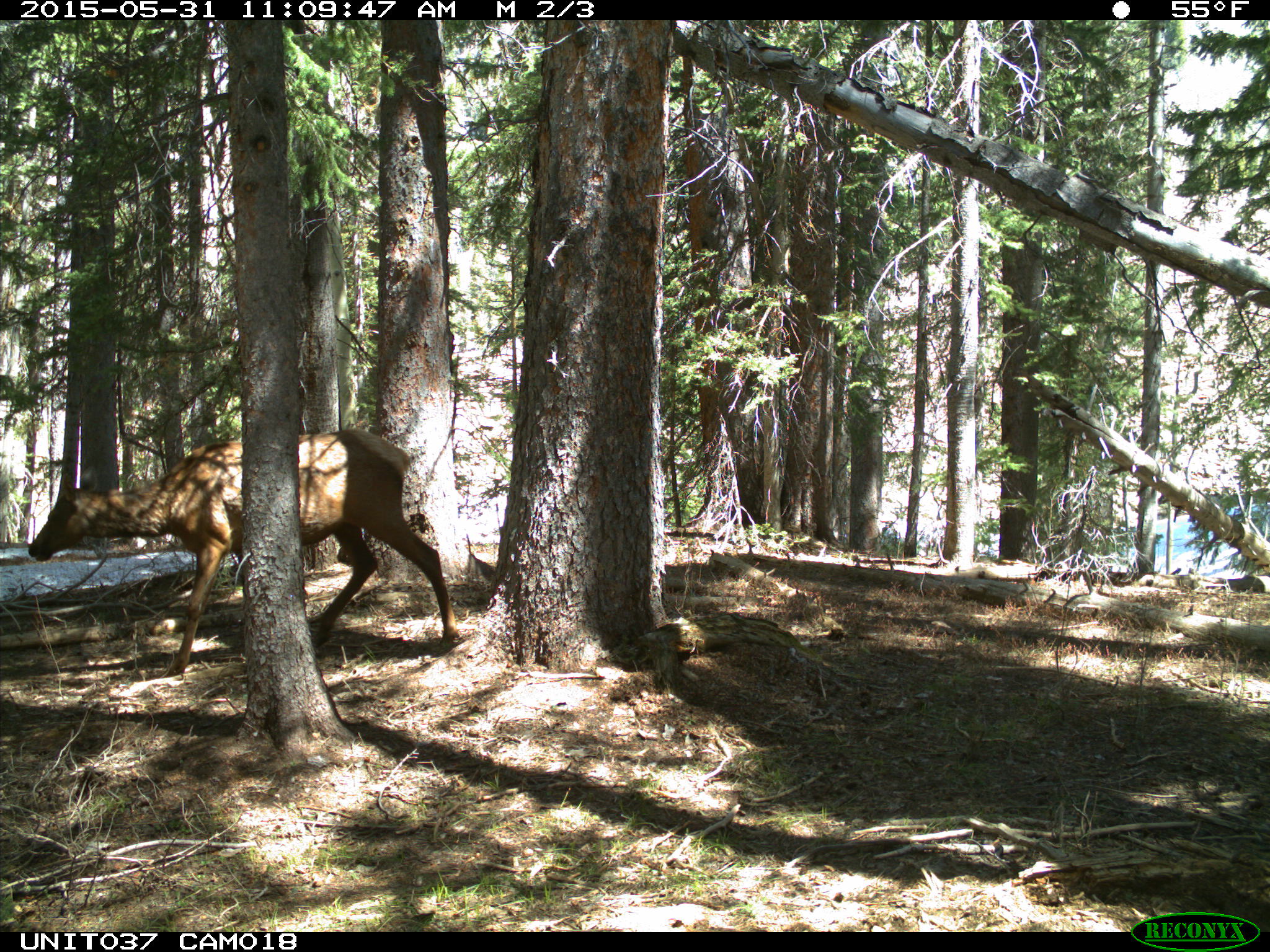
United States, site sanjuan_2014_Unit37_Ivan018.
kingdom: Animalia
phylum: Chordata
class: Mammalia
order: Artiodactyla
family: Cervidae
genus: Cervus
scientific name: Cervus elaphus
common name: red deer